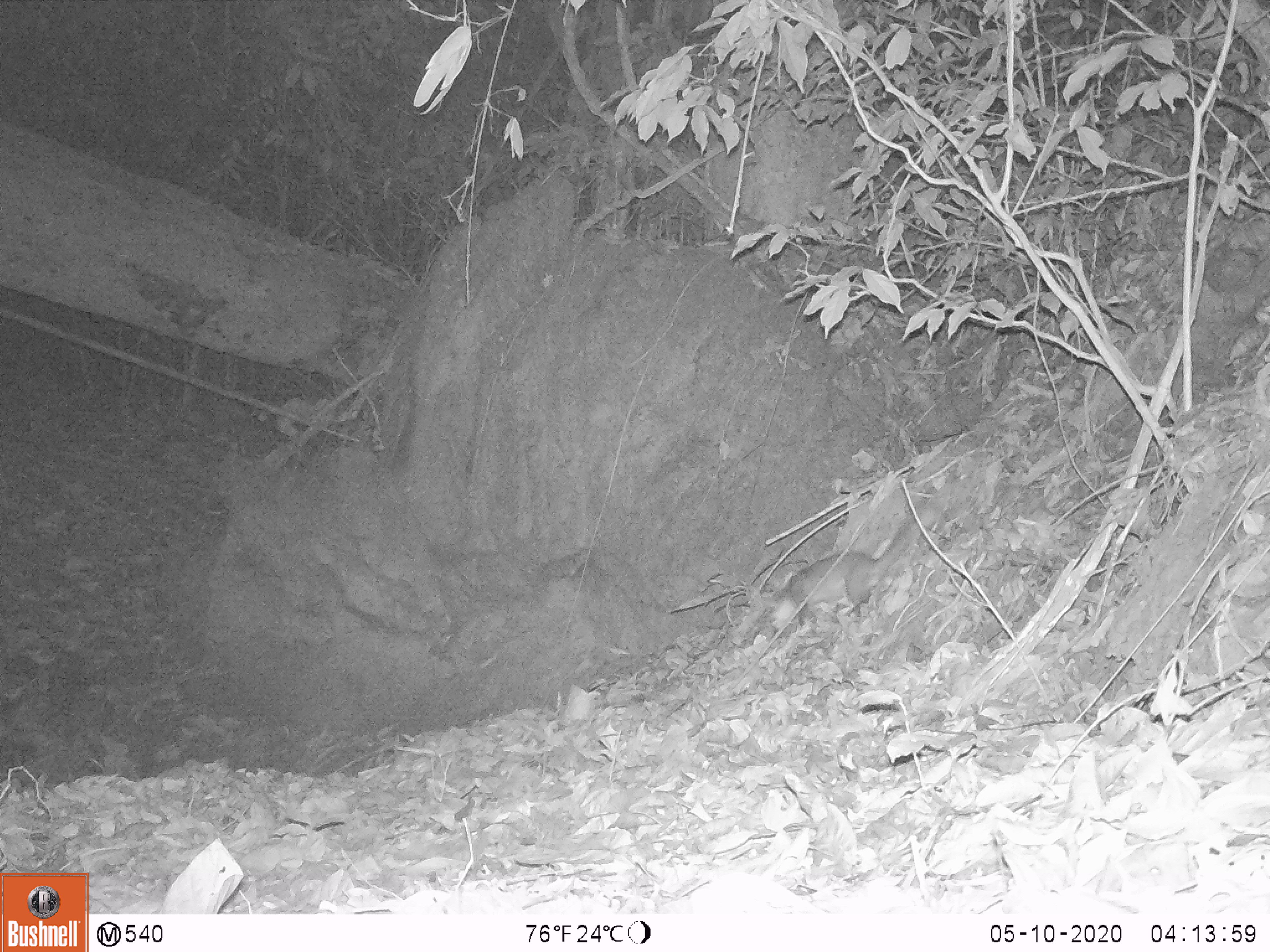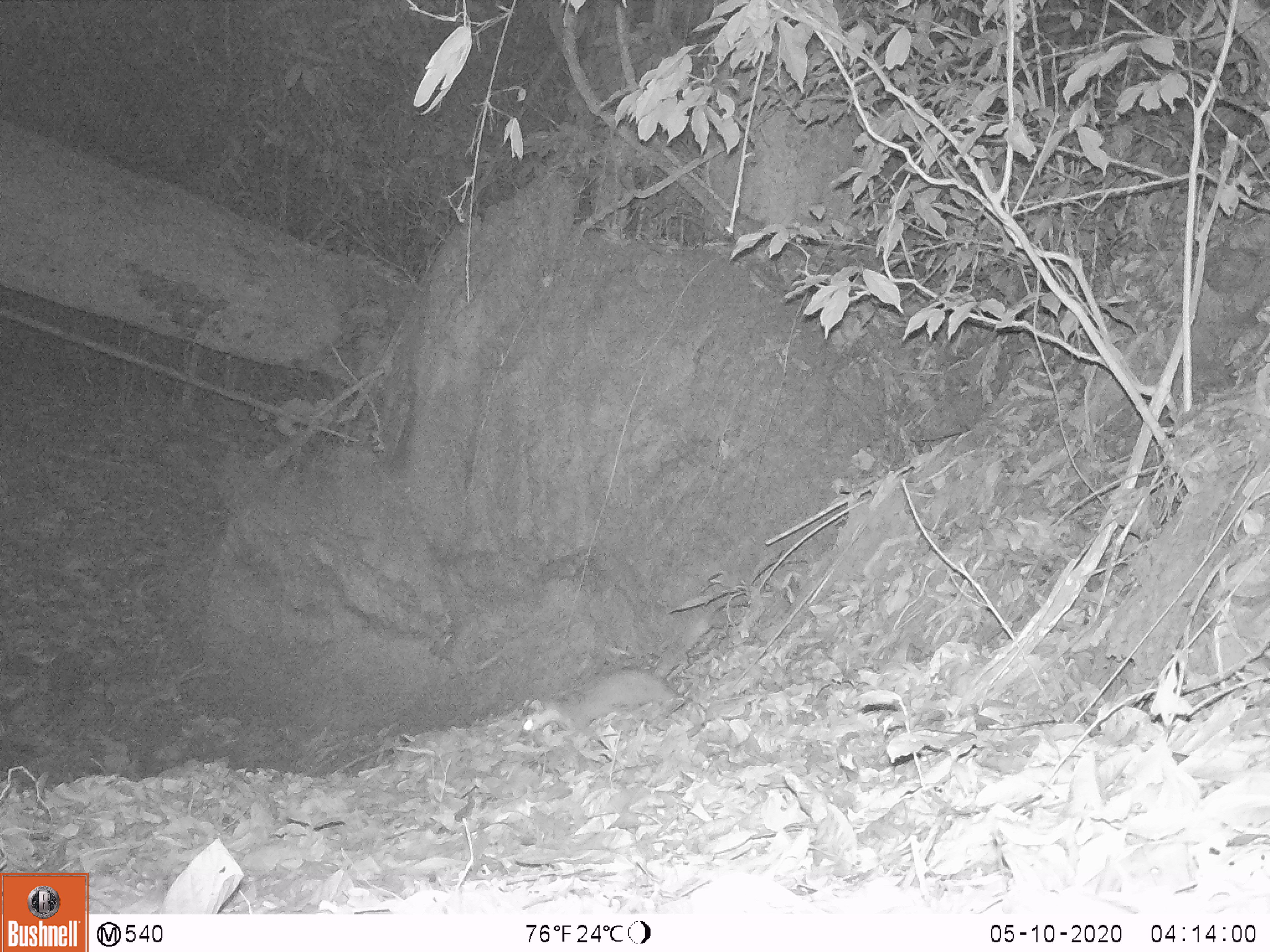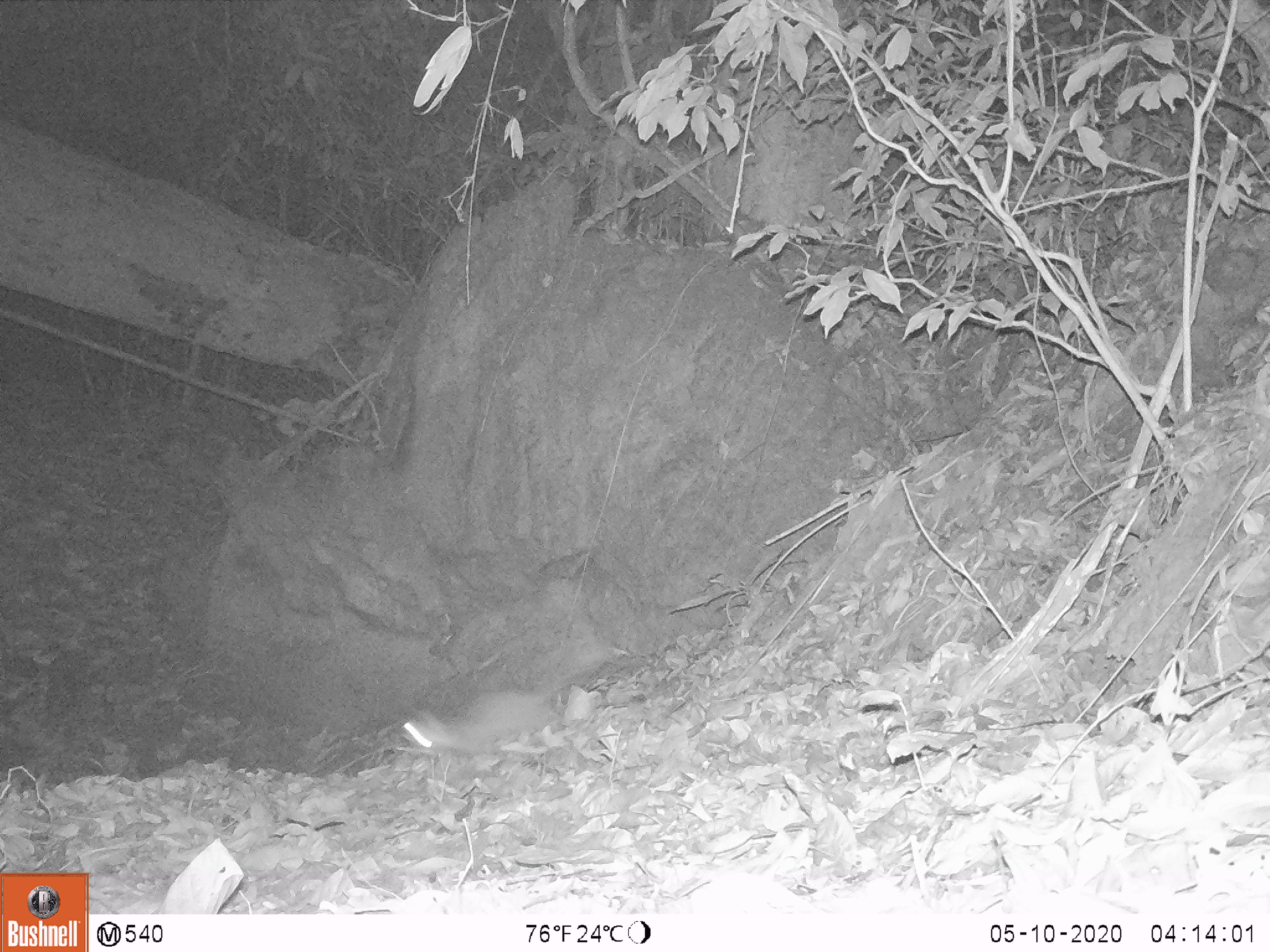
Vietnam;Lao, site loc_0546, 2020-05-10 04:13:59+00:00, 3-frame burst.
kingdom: Animalia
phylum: Chordata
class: Mammalia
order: Carnivora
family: Mustelidae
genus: Melogale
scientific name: Melogale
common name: ferret badger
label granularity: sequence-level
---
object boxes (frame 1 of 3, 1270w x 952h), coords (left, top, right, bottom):
ferret badger: (770, 510, 948, 629)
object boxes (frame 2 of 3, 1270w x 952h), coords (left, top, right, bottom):
ferret badger: (521, 670, 677, 732)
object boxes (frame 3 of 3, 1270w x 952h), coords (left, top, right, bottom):
ferret badger: (398, 643, 607, 753)